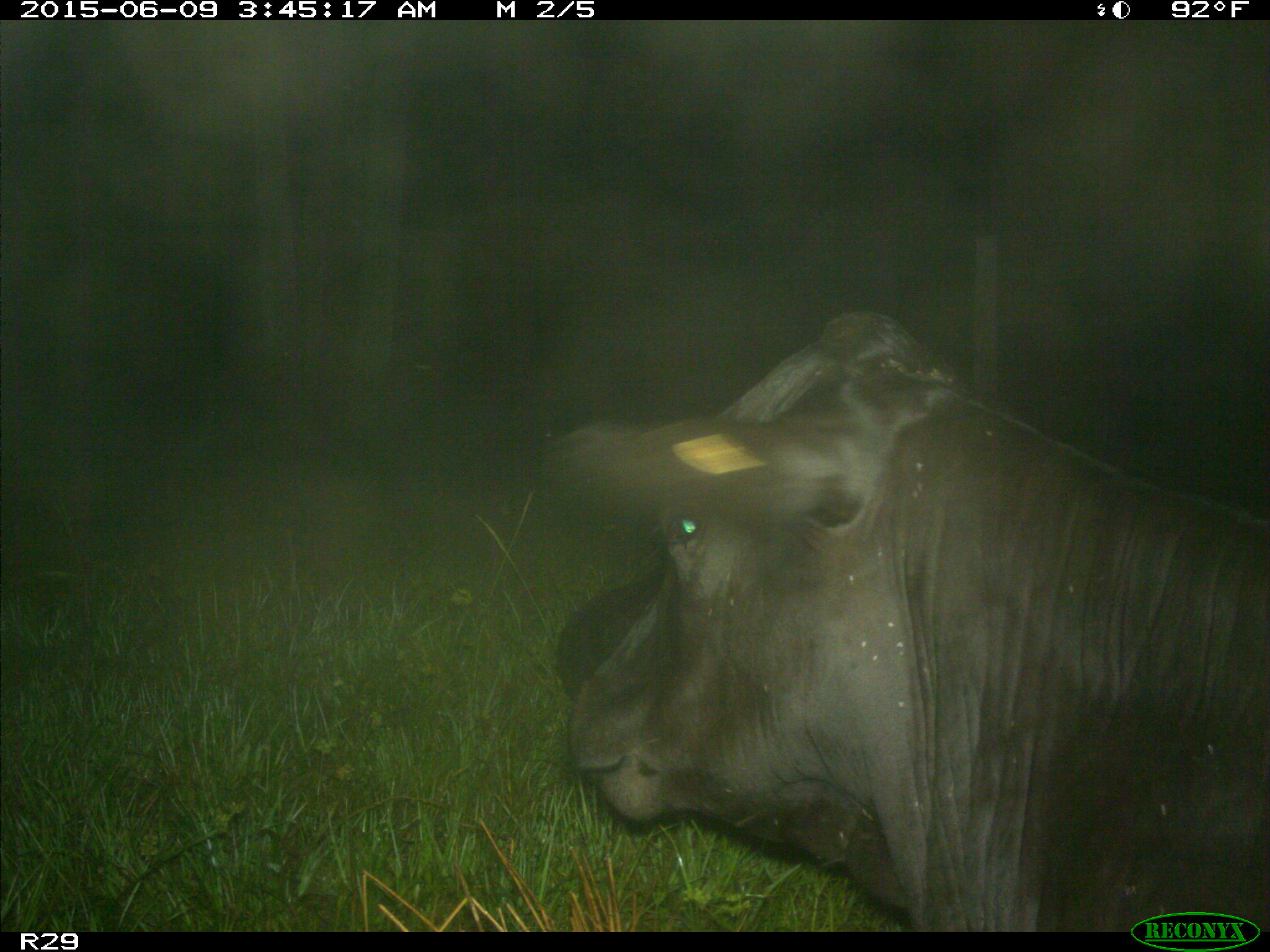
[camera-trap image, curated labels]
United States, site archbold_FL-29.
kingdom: Animalia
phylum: Chordata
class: Mammalia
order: Artiodactyla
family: Bovidae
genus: Bos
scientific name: Bos taurus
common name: domestic cow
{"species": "Bos taurus (domestic cow)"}